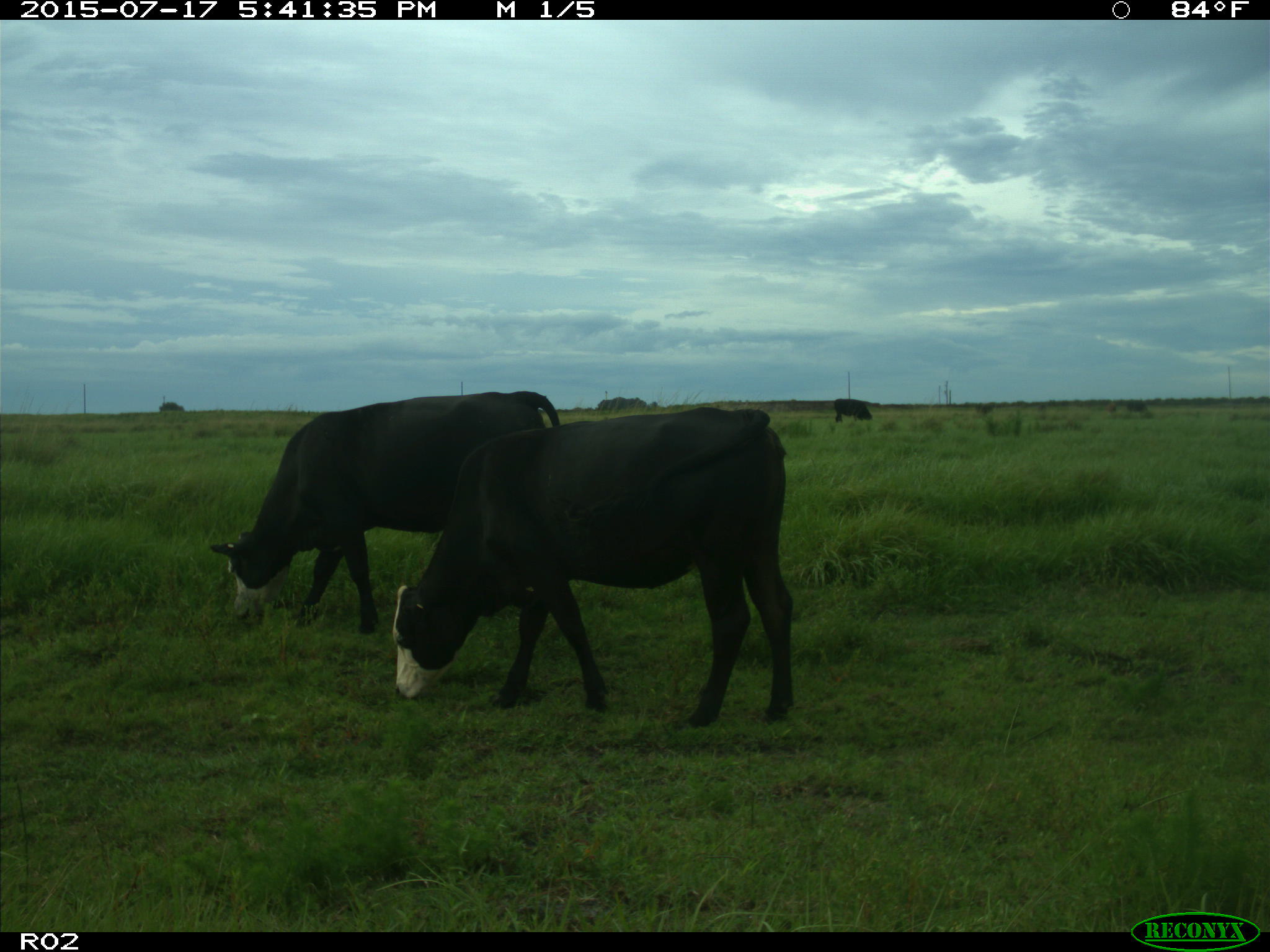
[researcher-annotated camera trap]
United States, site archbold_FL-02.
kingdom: Animalia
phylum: Chordata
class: Mammalia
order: Artiodactyla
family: Bovidae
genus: Bos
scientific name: Bos taurus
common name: domestic cow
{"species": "Bos taurus (domestic cow)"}